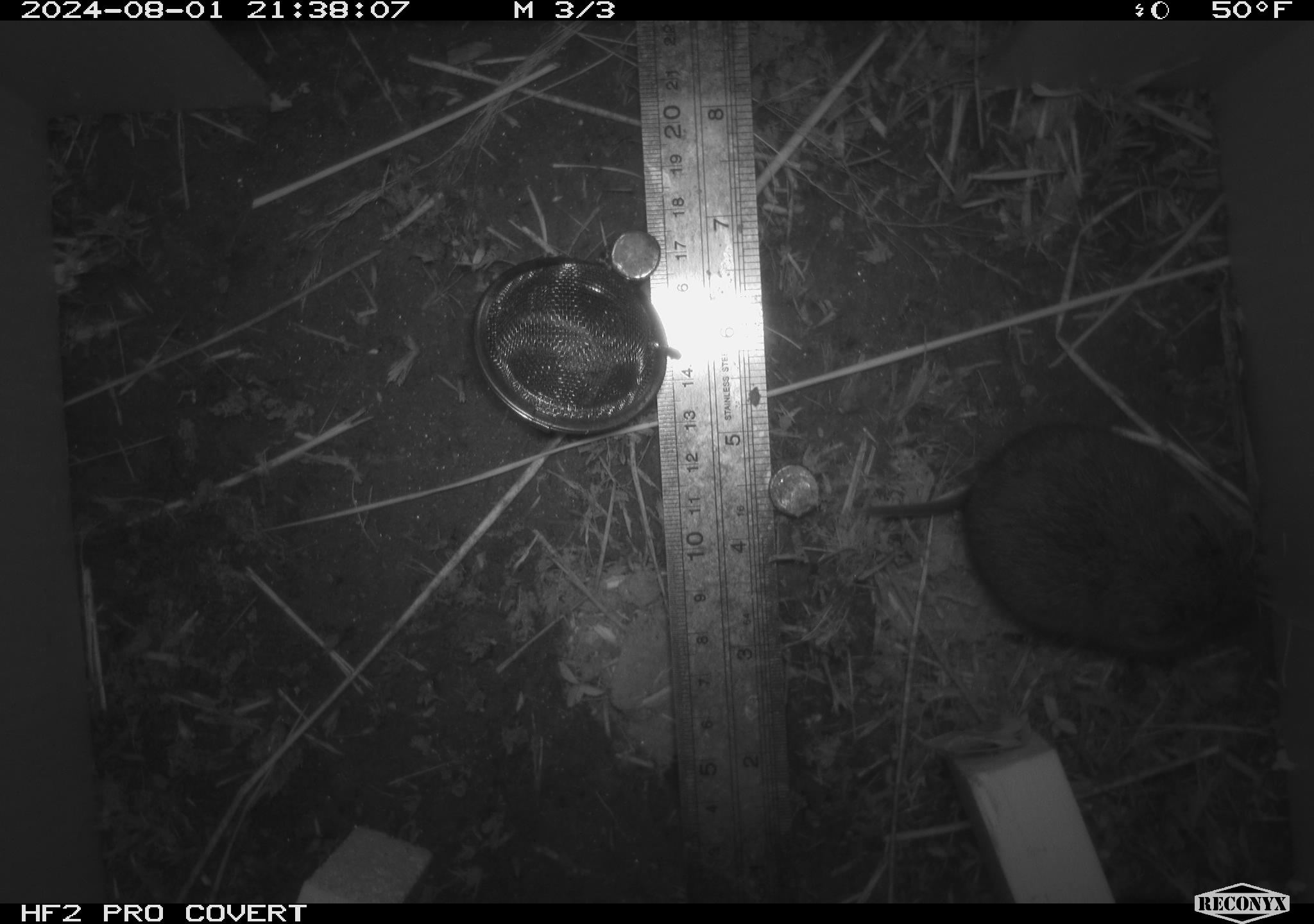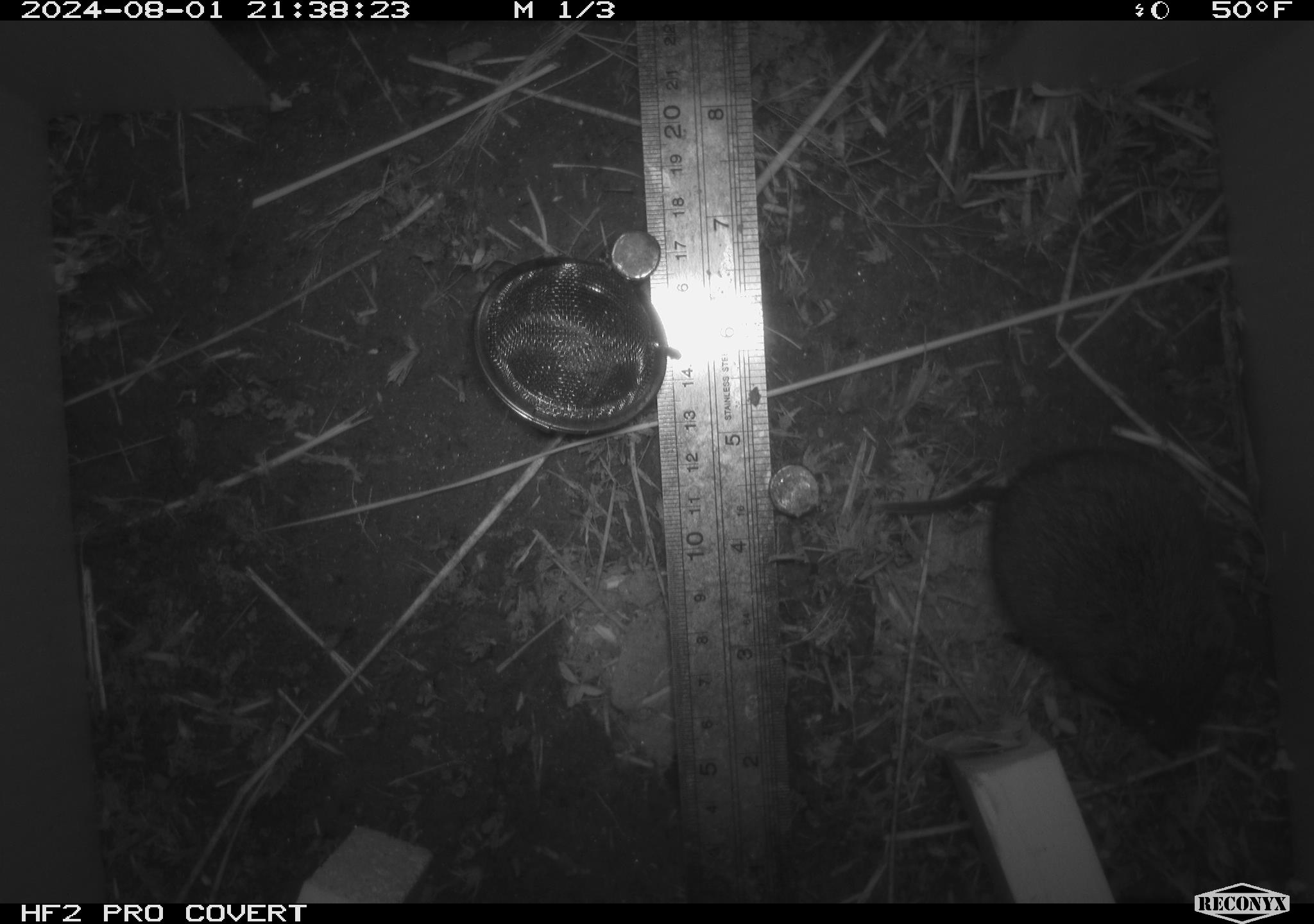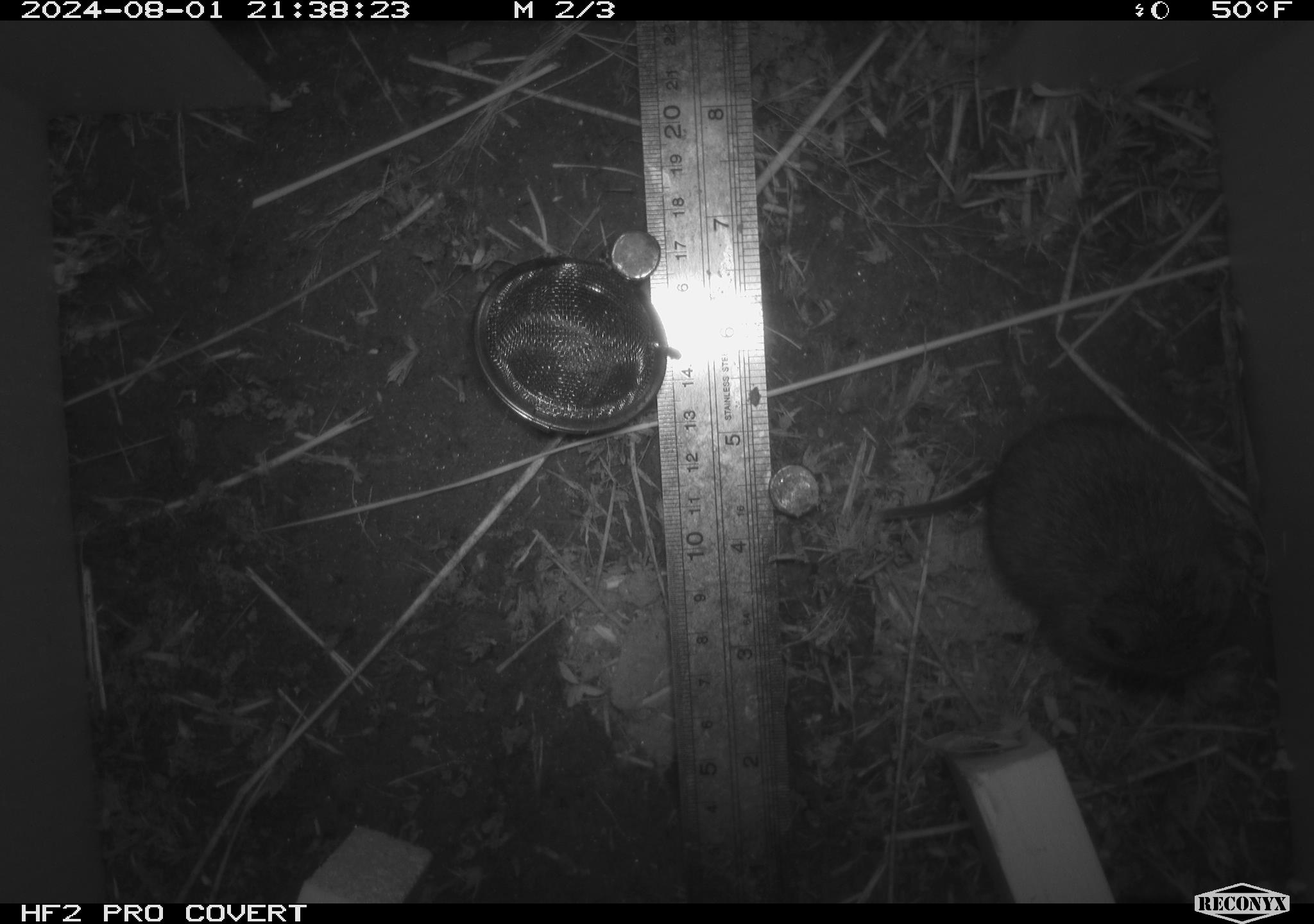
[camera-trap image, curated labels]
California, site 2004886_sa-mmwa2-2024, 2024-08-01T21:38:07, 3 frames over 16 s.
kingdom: Animalia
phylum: Chordata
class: Mammalia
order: Rodentia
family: Cricetidae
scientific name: Arvicolinae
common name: voles, lemmings, and muskrats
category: arvicolinae subfamily